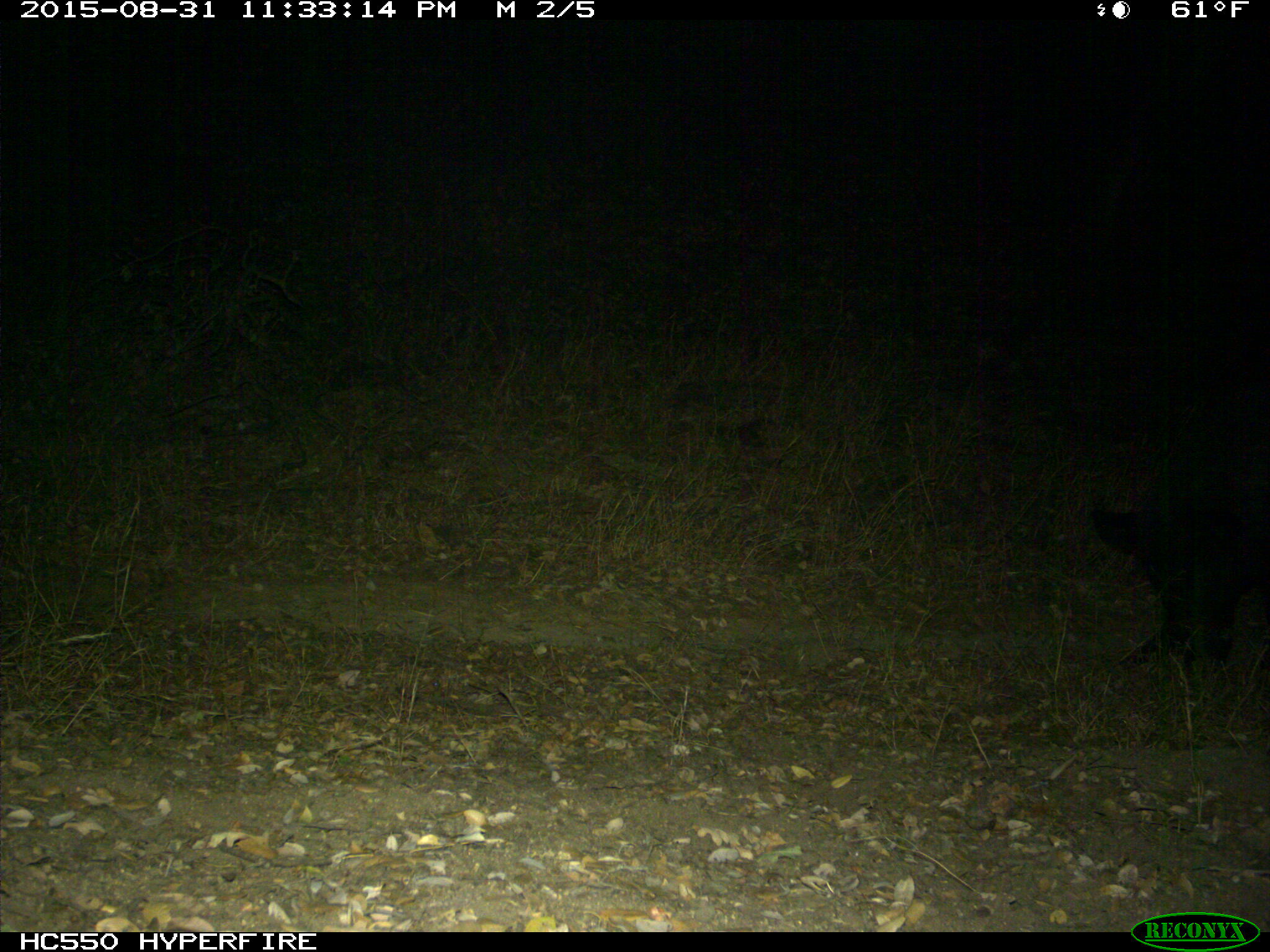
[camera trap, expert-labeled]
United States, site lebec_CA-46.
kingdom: Animalia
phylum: Chordata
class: Mammalia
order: Artiodactyla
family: Suidae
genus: Sus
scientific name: Sus scrofa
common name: wild boar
Sus scrofa (wild boar).